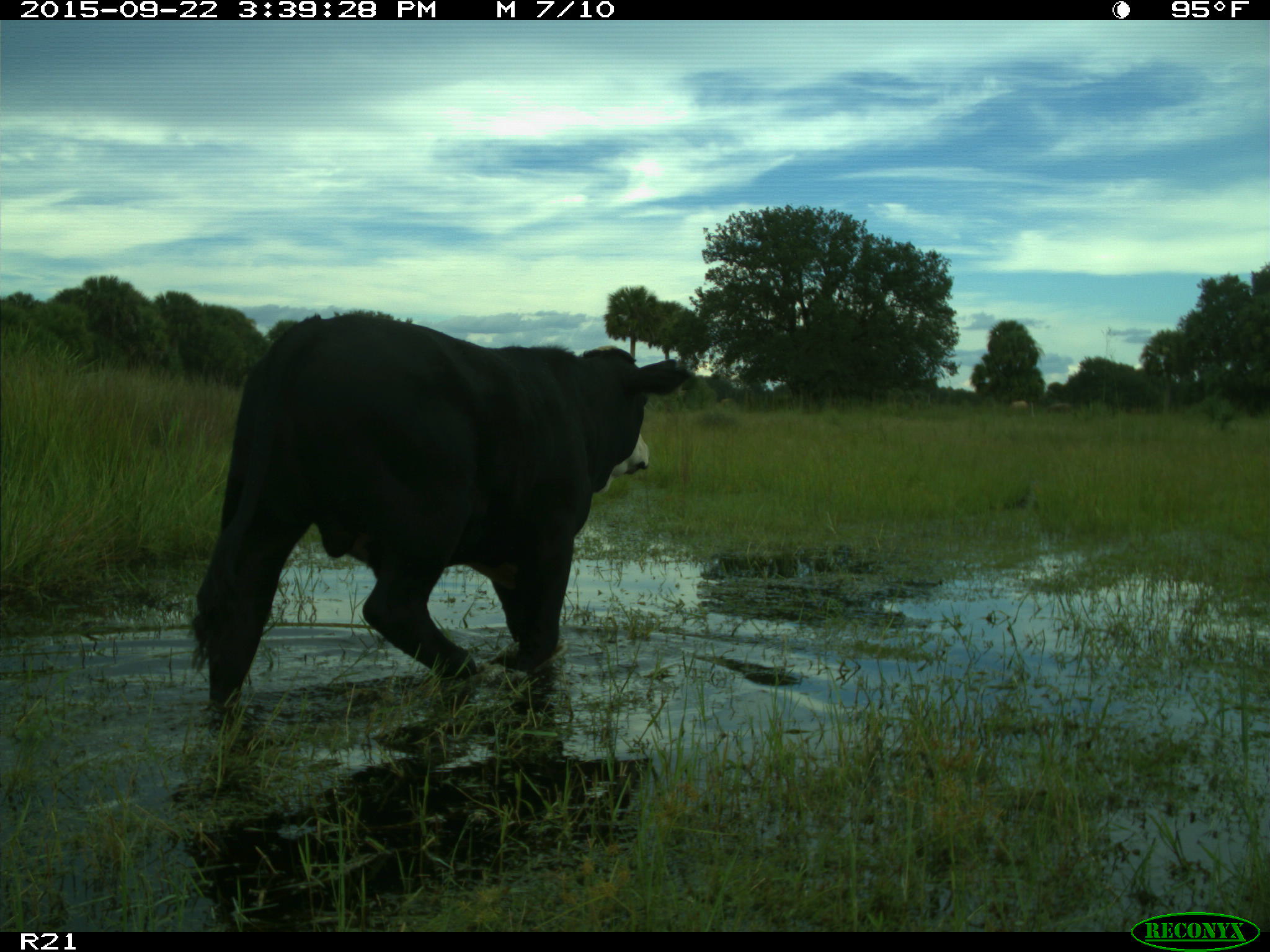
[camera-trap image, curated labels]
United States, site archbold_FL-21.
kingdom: Animalia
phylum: Chordata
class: Mammalia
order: Artiodactyla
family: Bovidae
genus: Bos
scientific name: Bos taurus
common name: domestic cow